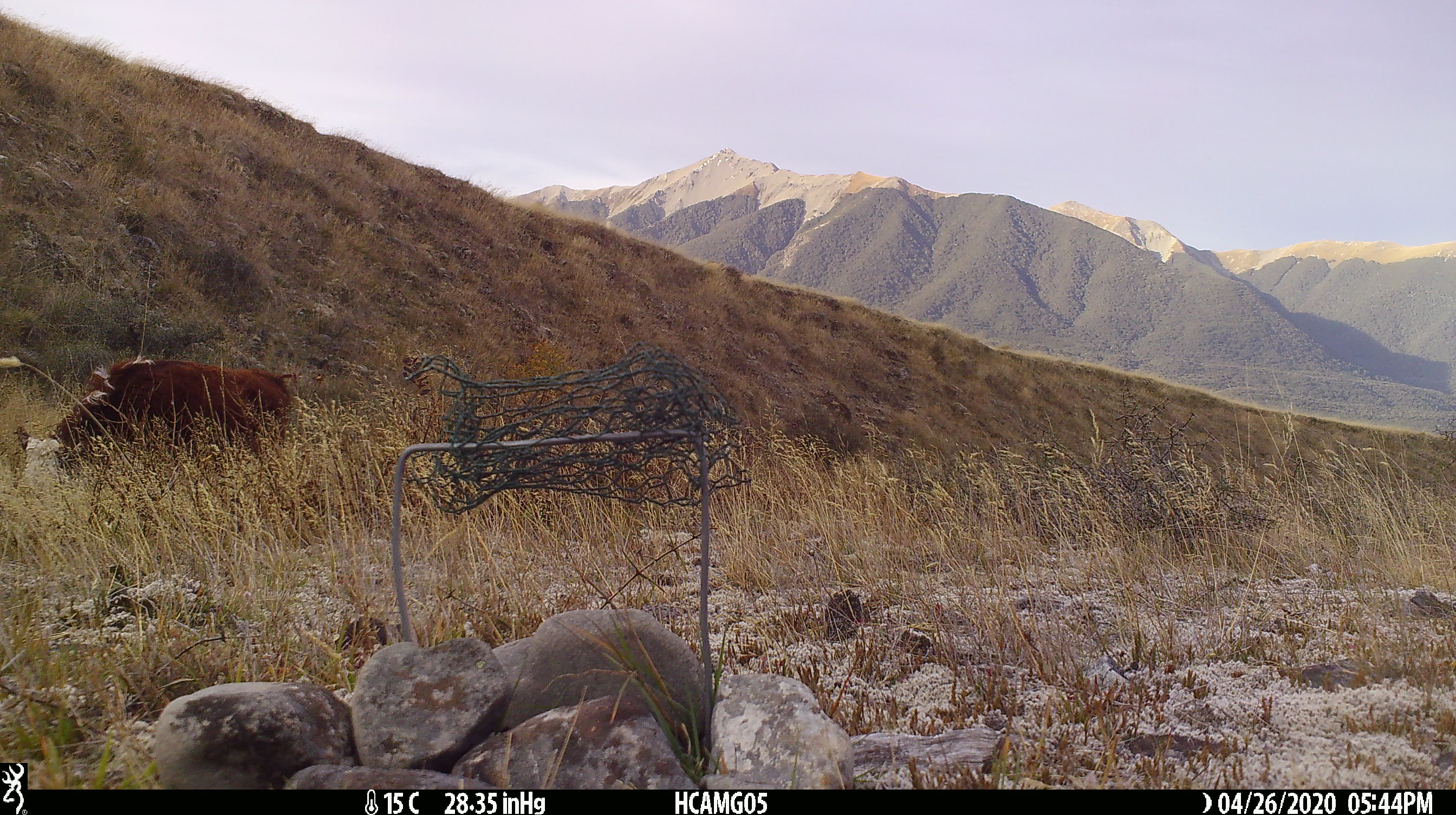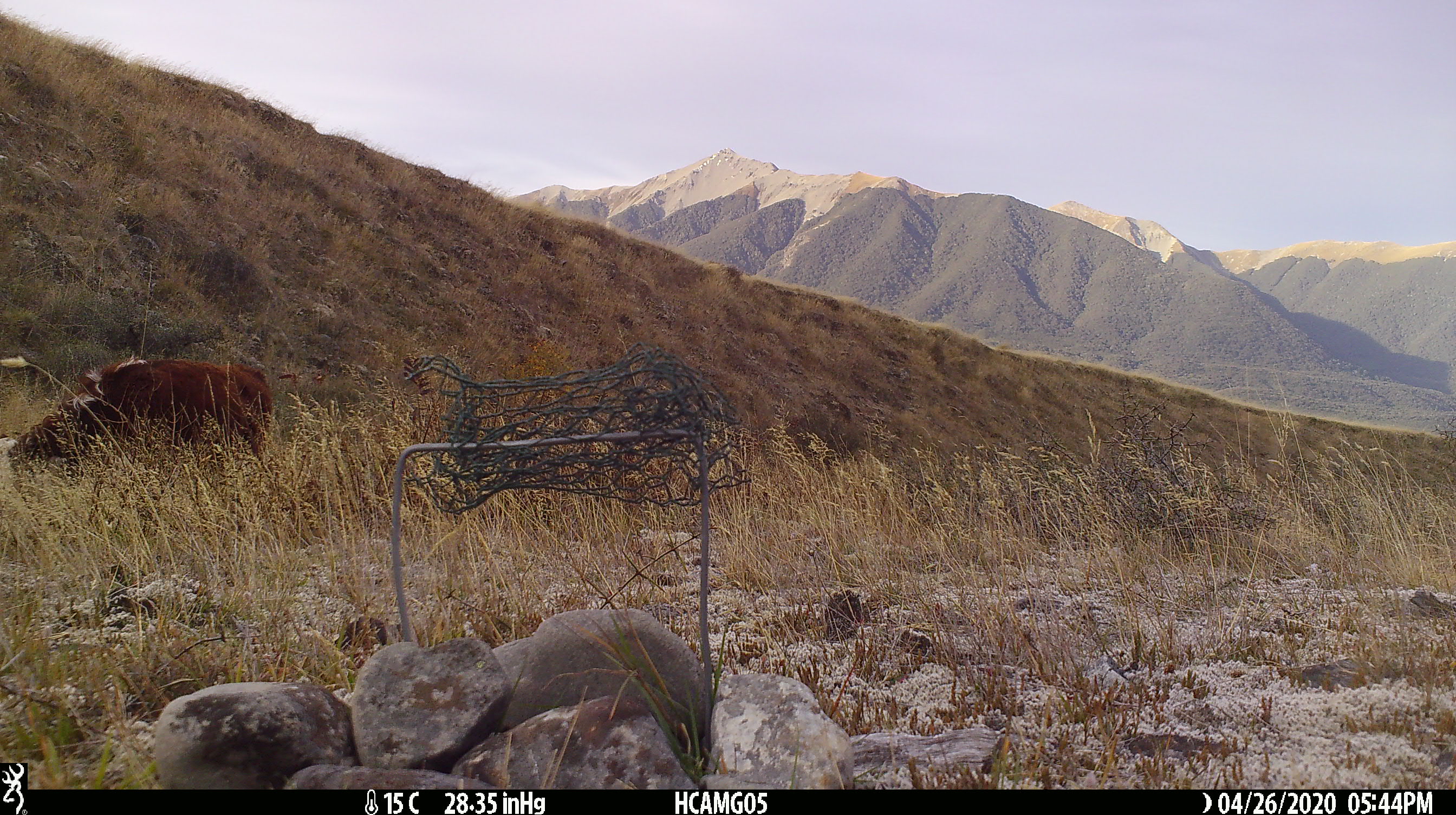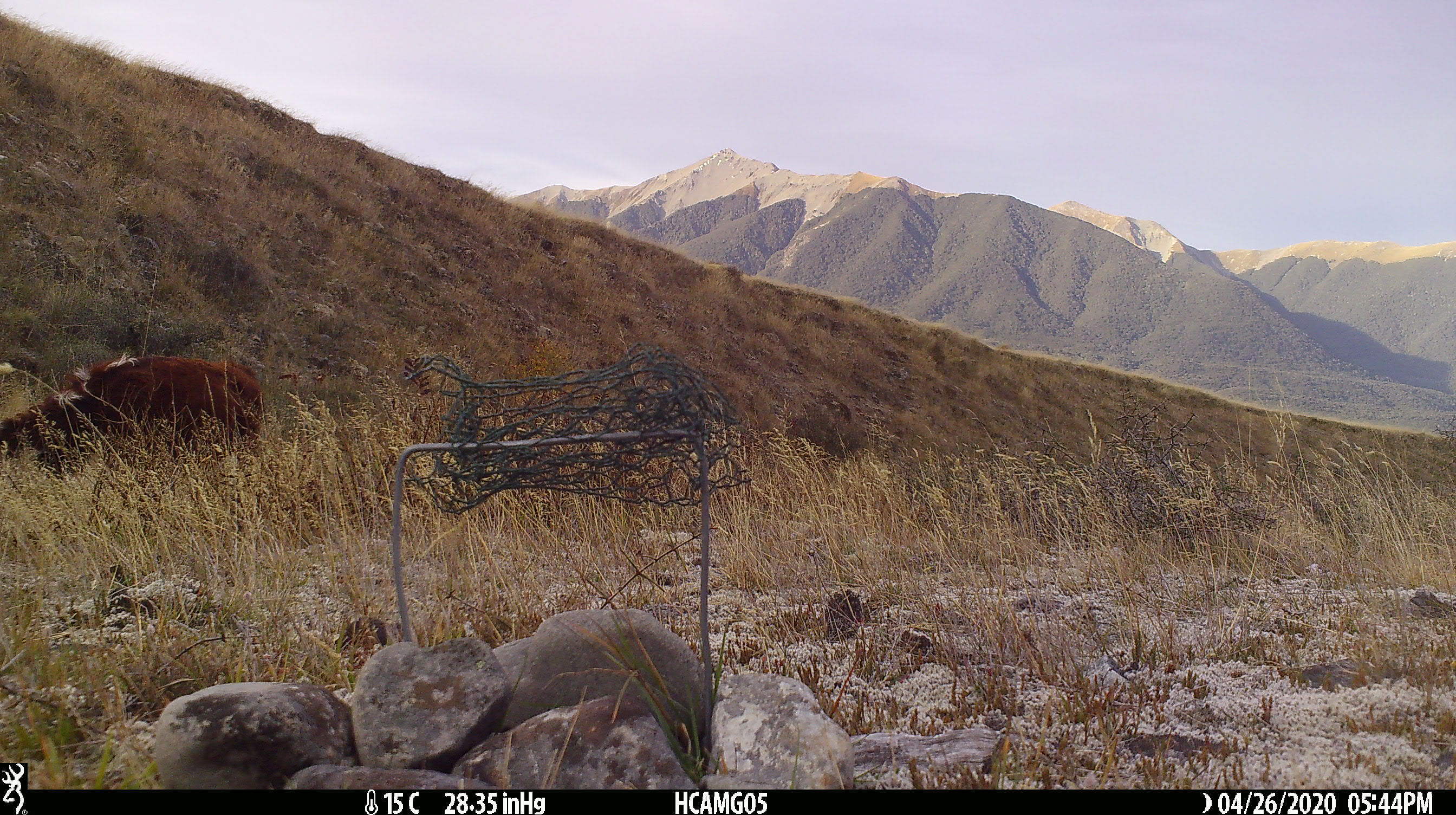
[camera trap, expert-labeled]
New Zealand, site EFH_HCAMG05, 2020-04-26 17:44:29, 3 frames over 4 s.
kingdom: Animalia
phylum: Chordata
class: Mammalia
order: Artiodactyla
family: Bovidae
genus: Bos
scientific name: Bos taurus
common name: domestic cow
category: cow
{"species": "cow (domestic cow) (Bos taurus)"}